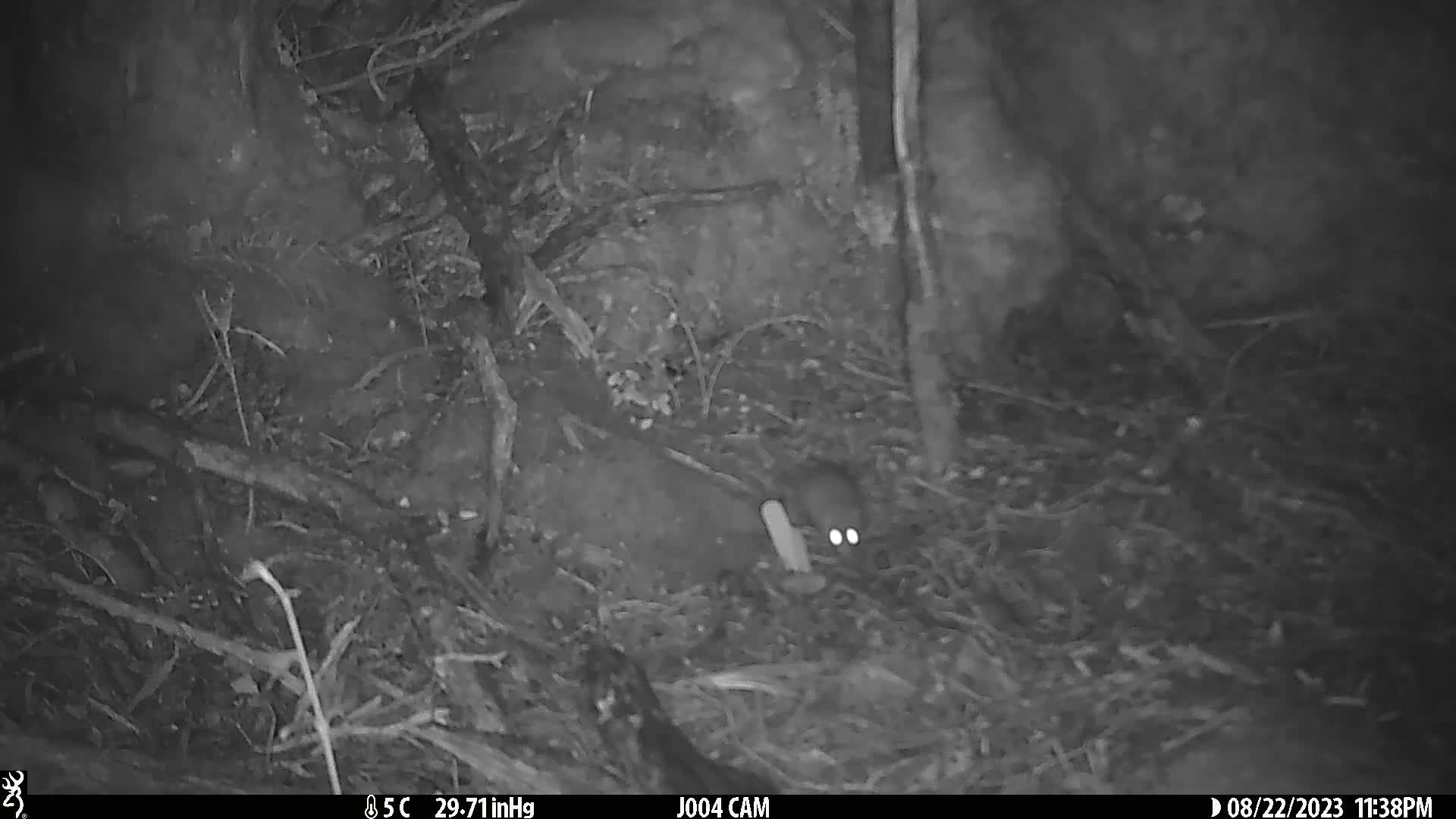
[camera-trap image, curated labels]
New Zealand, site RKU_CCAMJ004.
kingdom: Animalia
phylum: Chordata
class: Mammalia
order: Rodentia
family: Muridae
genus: Rattus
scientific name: Rattus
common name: rat